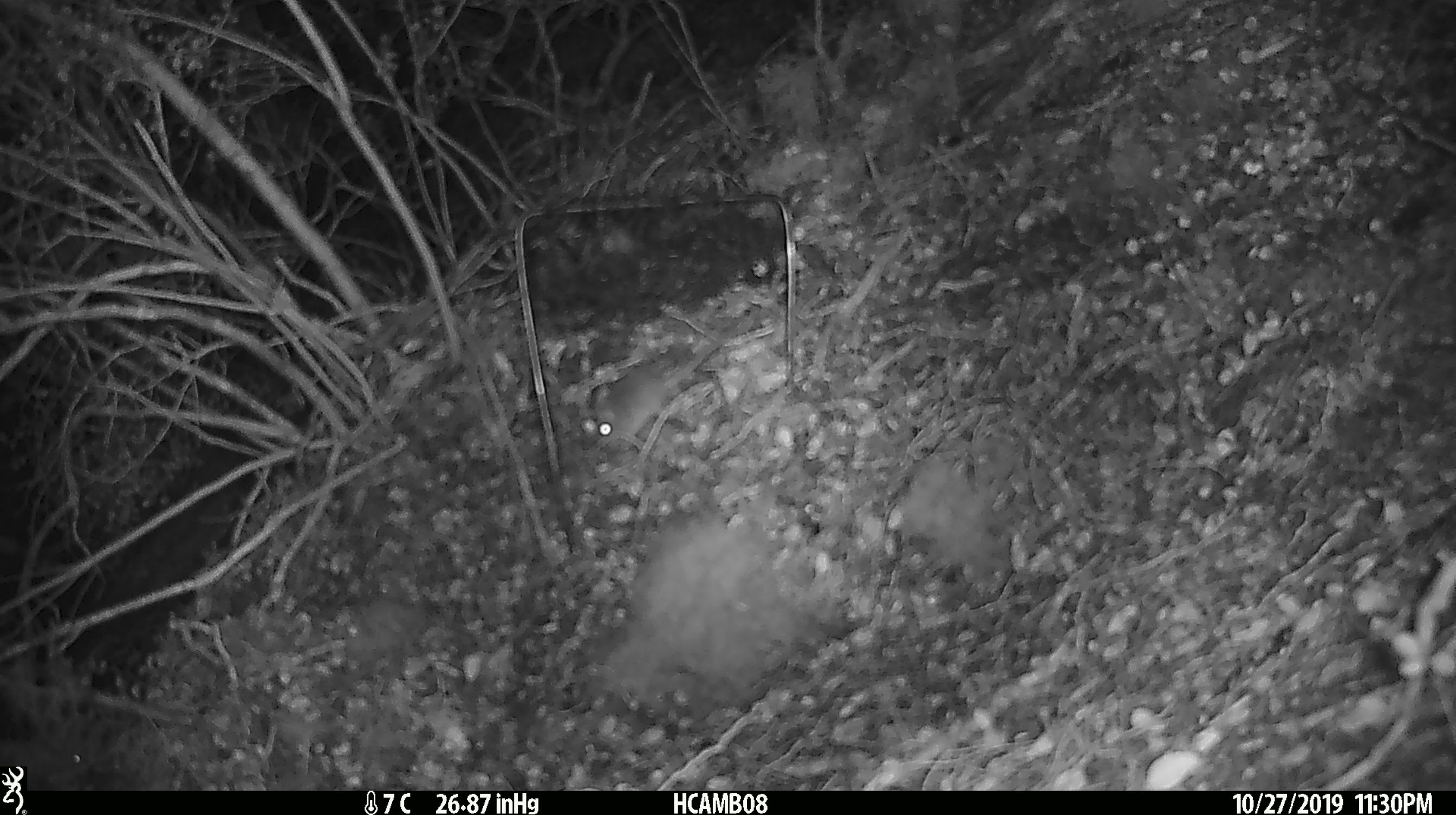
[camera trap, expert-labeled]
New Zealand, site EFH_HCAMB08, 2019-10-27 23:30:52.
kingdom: Animalia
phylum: Chordata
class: Mammalia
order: Rodentia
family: Muridae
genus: Mus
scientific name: Mus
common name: mouse